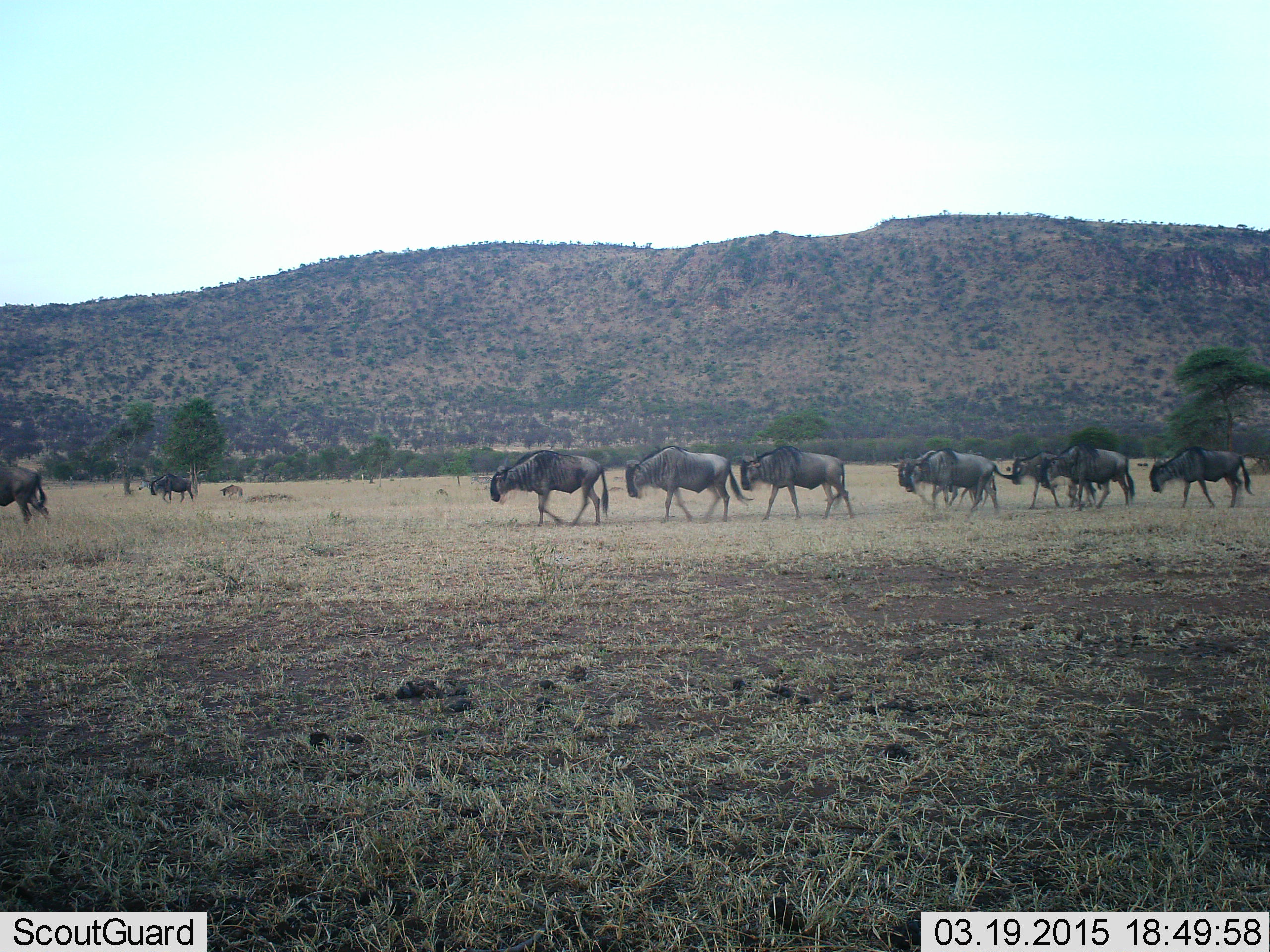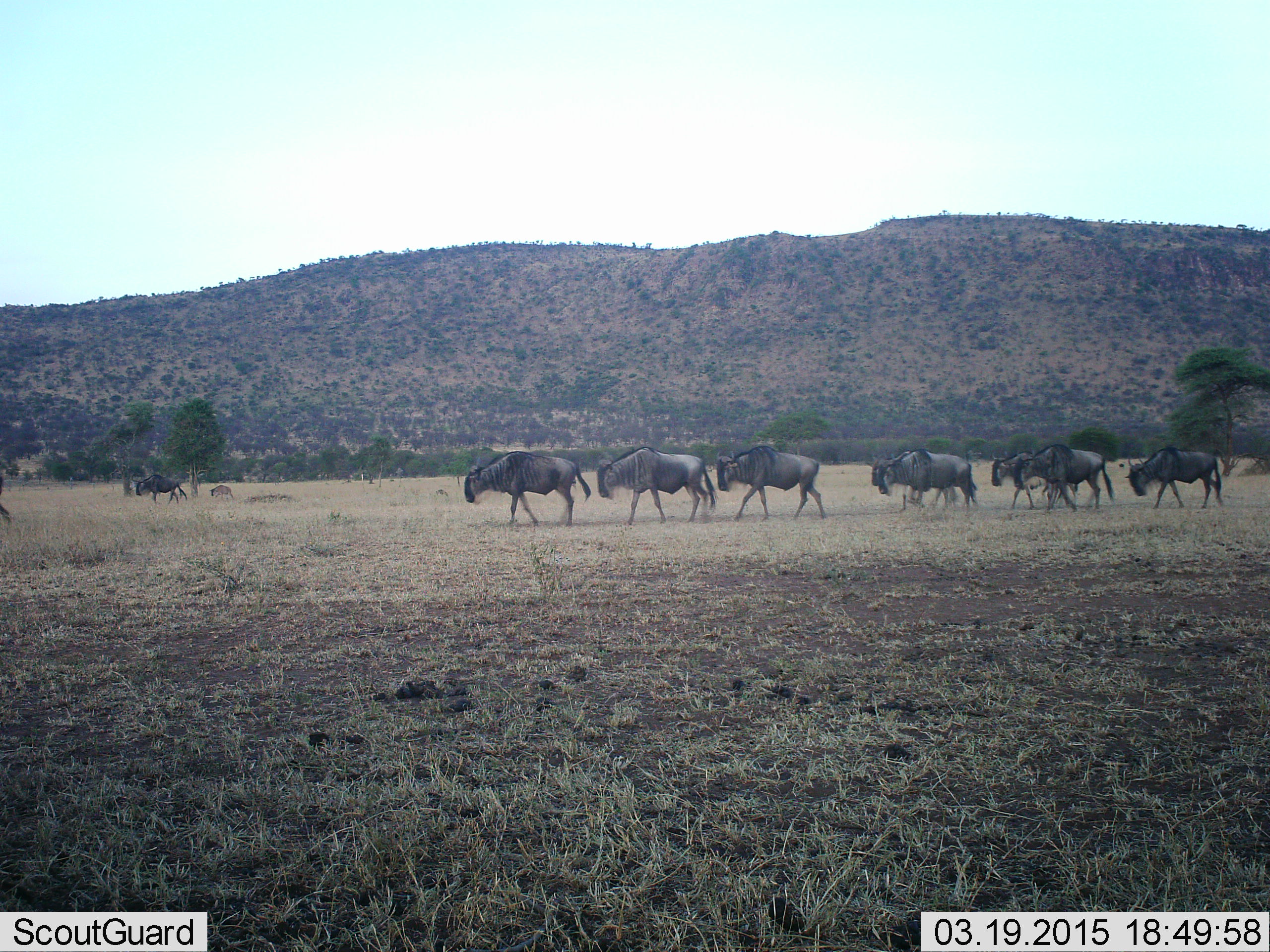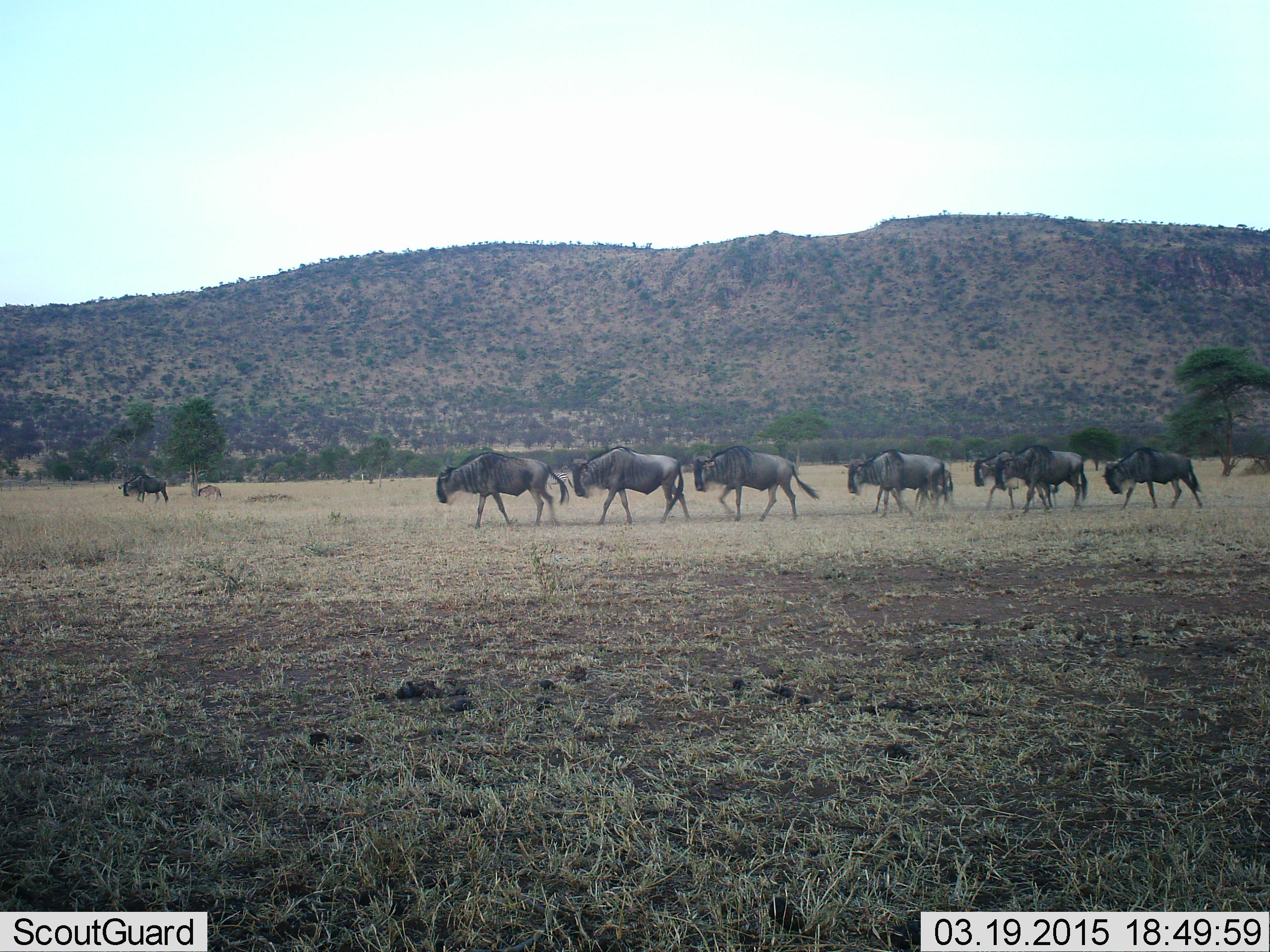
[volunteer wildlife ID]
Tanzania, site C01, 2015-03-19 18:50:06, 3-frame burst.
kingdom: Animalia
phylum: Chordata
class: Mammalia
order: Artiodactyla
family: Bovidae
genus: Connochaetes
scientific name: Connochaetes taurinus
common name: blue wildebeest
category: wildebeest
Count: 10.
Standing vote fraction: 0%.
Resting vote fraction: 0%.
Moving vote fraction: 100%.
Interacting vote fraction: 0%.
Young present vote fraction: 40%.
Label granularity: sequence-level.